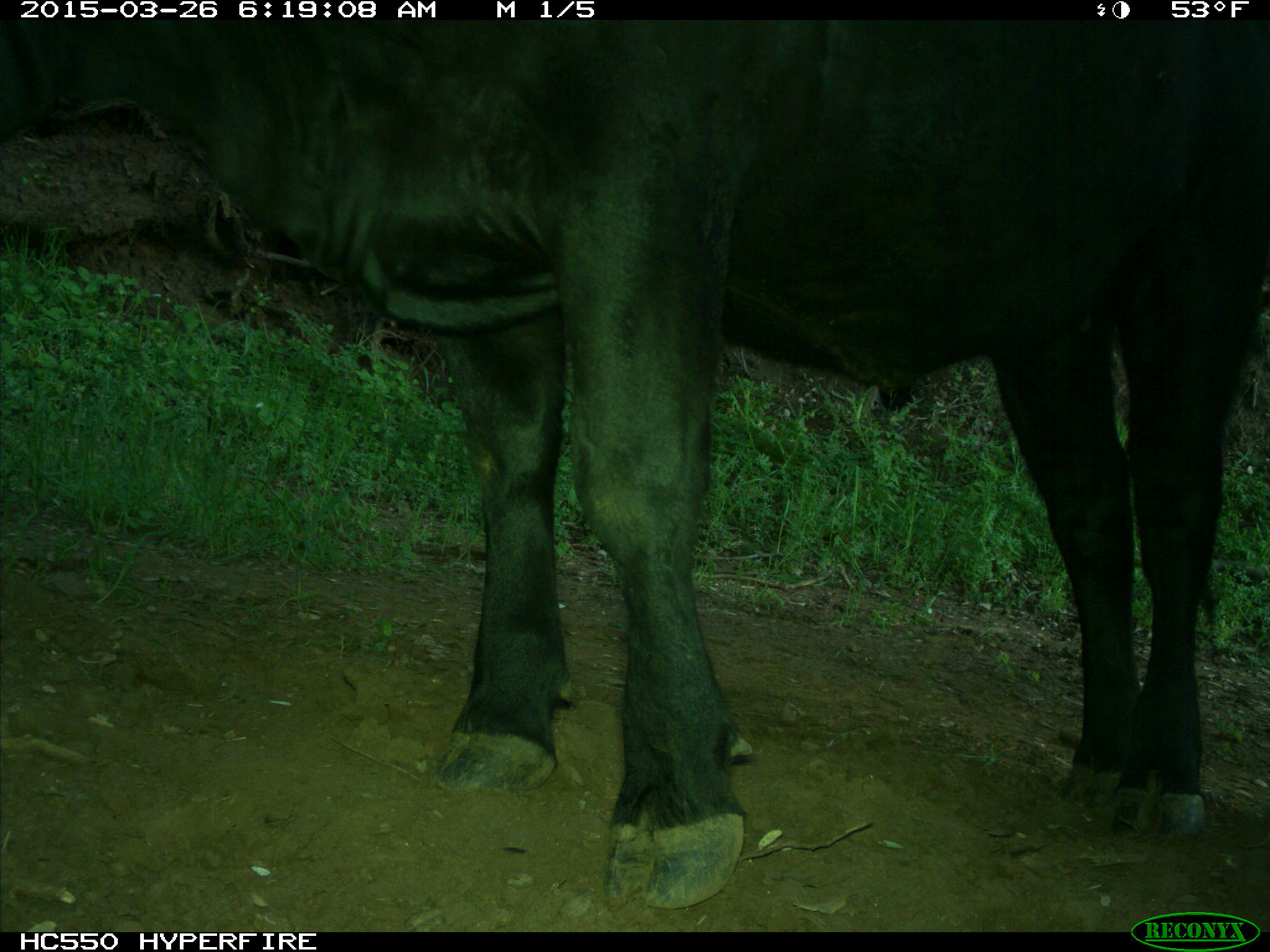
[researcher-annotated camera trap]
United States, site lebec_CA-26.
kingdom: Animalia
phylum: Chordata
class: Mammalia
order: Artiodactyla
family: Bovidae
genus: Bos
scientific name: Bos taurus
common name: domestic cow